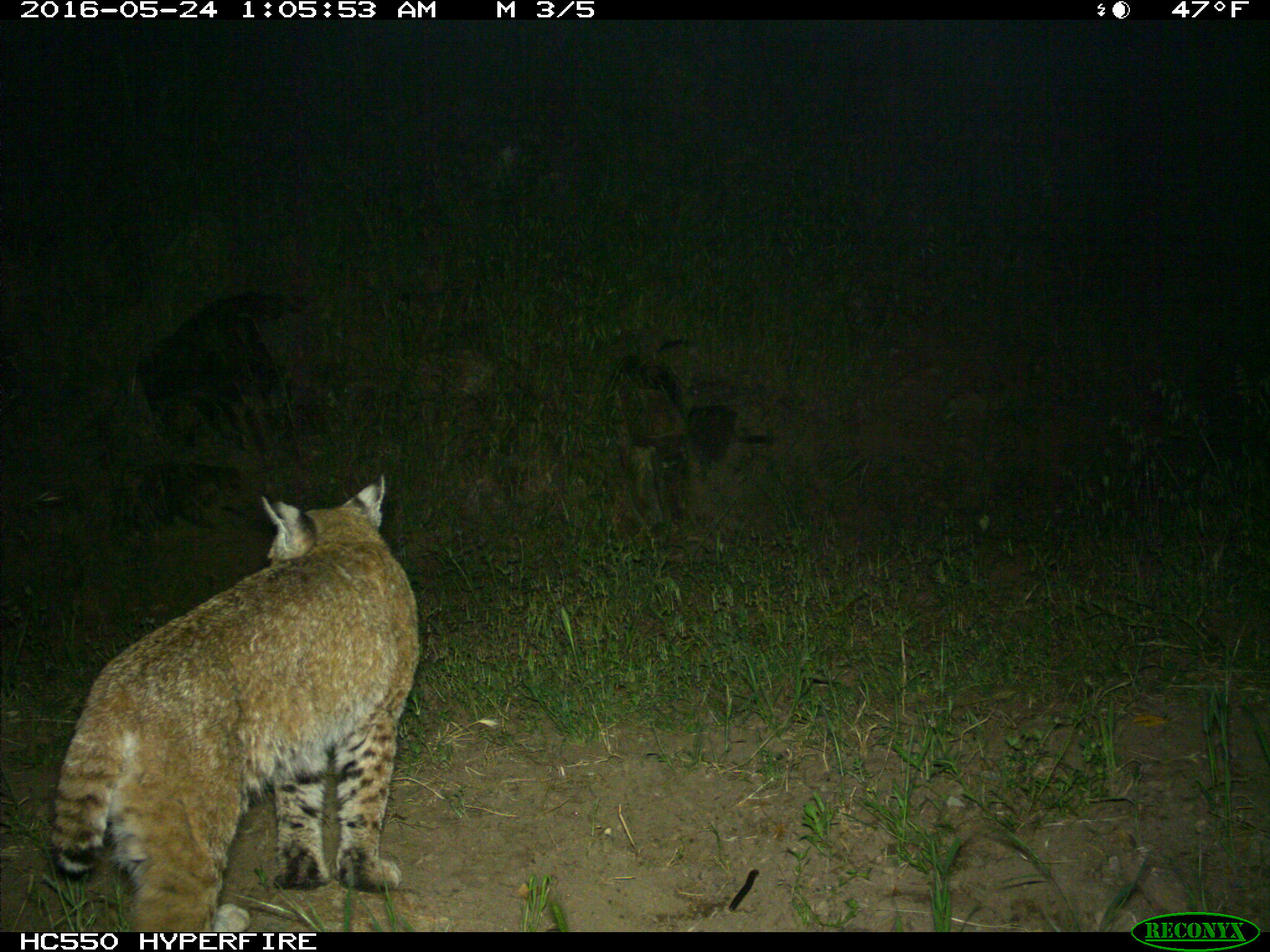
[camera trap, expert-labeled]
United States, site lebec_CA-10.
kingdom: Animalia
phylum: Chordata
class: Mammalia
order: Carnivora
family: Felidae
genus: Lynx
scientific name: Lynx rufus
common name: bobcat